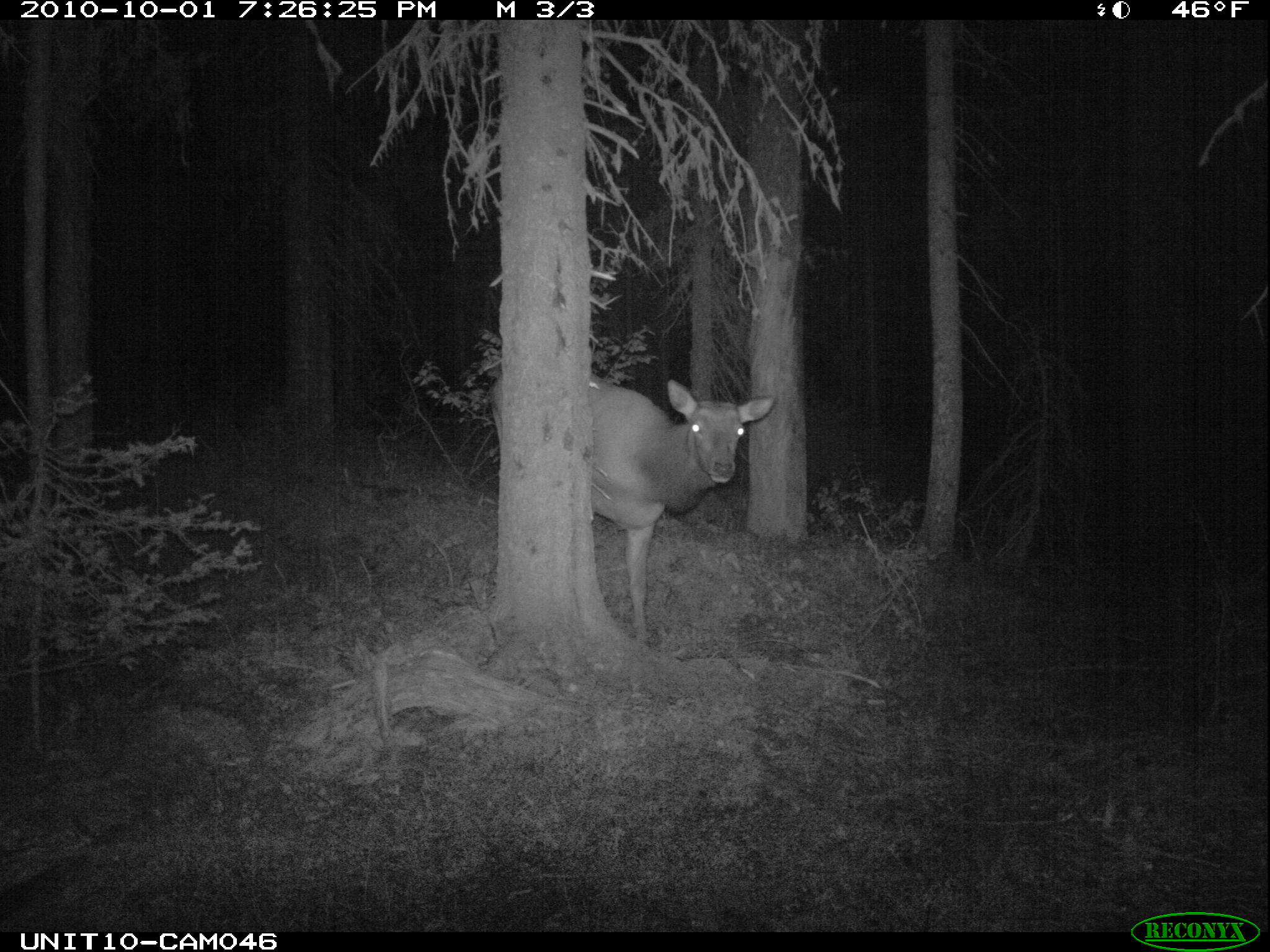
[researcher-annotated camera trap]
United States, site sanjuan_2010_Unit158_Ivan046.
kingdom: Animalia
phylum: Chordata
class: Mammalia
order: Artiodactyla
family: Cervidae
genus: Cervus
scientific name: Cervus elaphus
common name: red deer